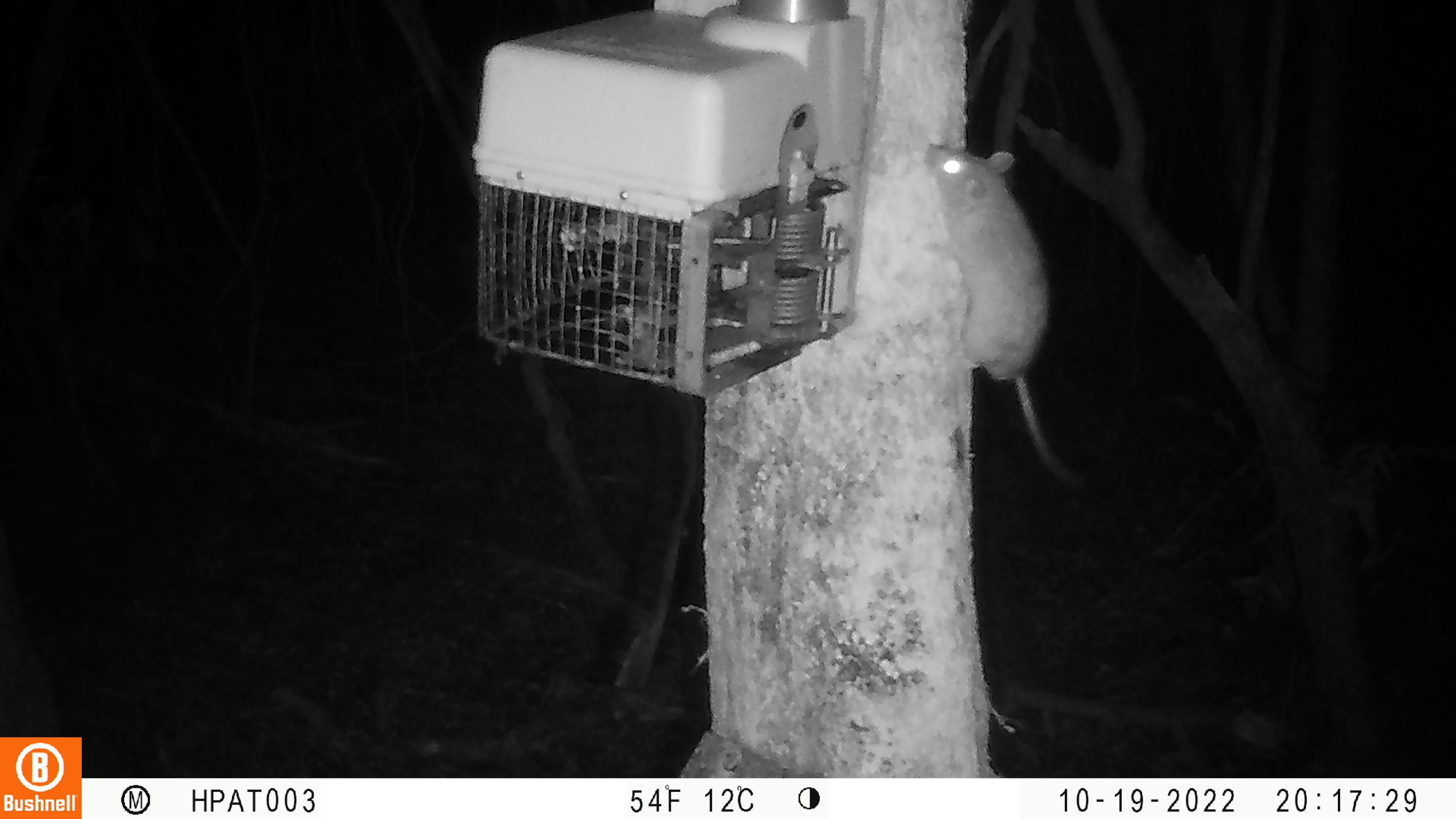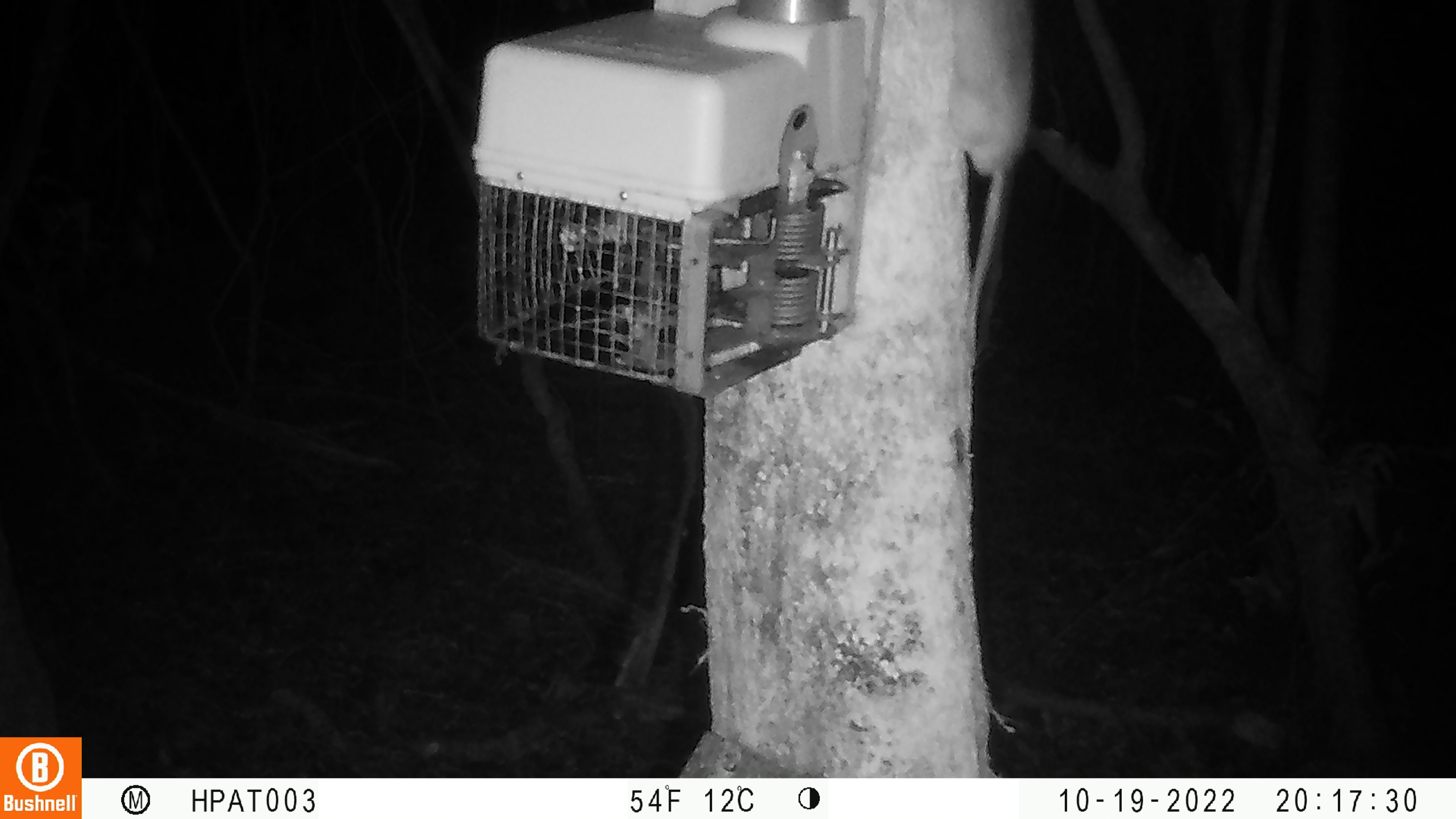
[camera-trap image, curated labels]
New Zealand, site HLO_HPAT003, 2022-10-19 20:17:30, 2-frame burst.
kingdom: Animalia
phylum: Chordata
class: Mammalia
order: Rodentia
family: Muridae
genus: Rattus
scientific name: Rattus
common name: rat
Rat (Rattus).